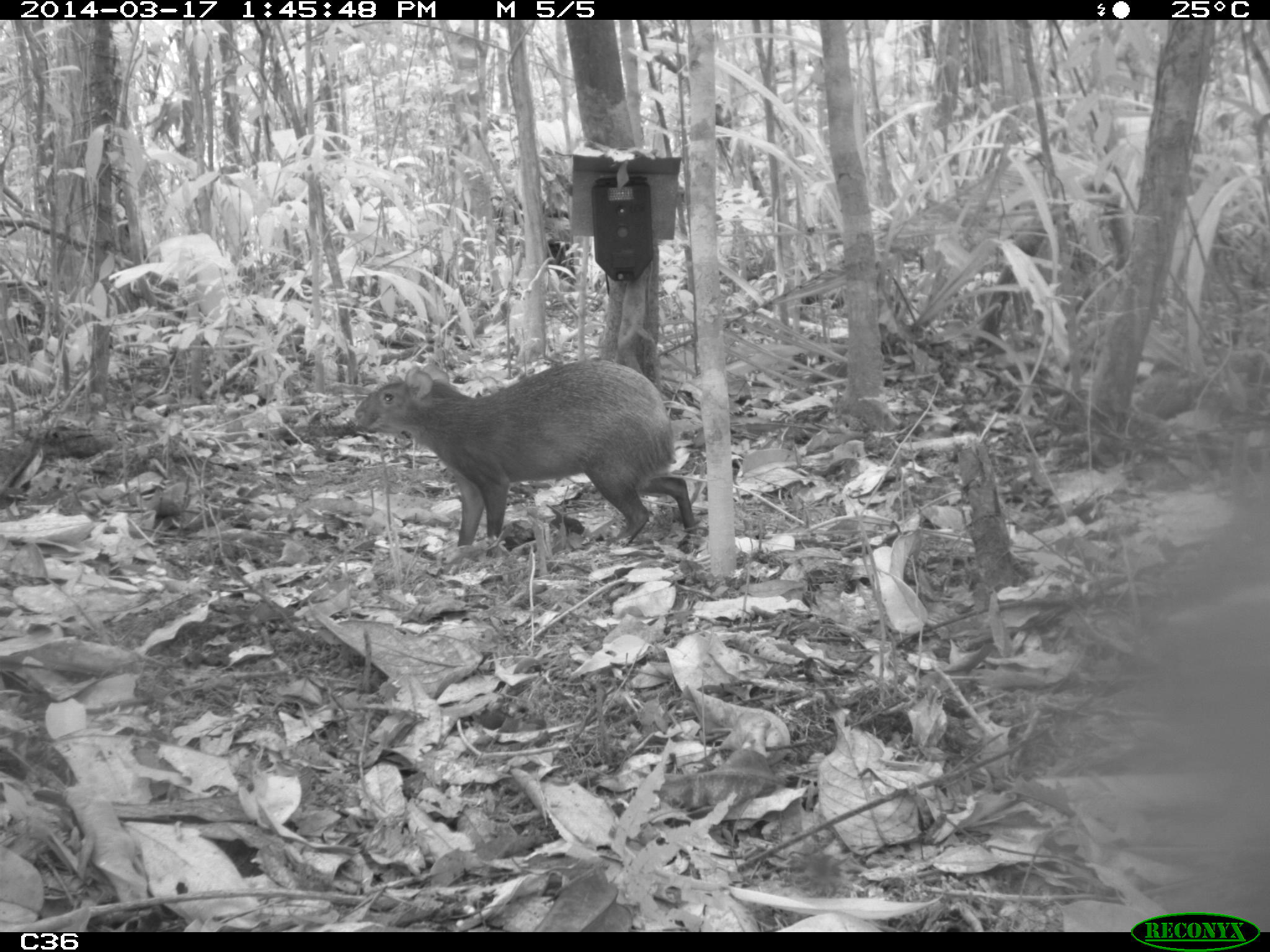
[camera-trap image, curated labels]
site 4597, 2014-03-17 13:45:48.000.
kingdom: Animalia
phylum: Chordata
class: Mammalia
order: Rodentia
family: Dasyproctidae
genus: Dasyprocta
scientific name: Dasyprocta leporina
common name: red-rumped agouti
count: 1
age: adult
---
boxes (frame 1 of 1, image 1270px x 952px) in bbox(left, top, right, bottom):
dasyprocta leporina: bbox(353, 358, 700, 547)